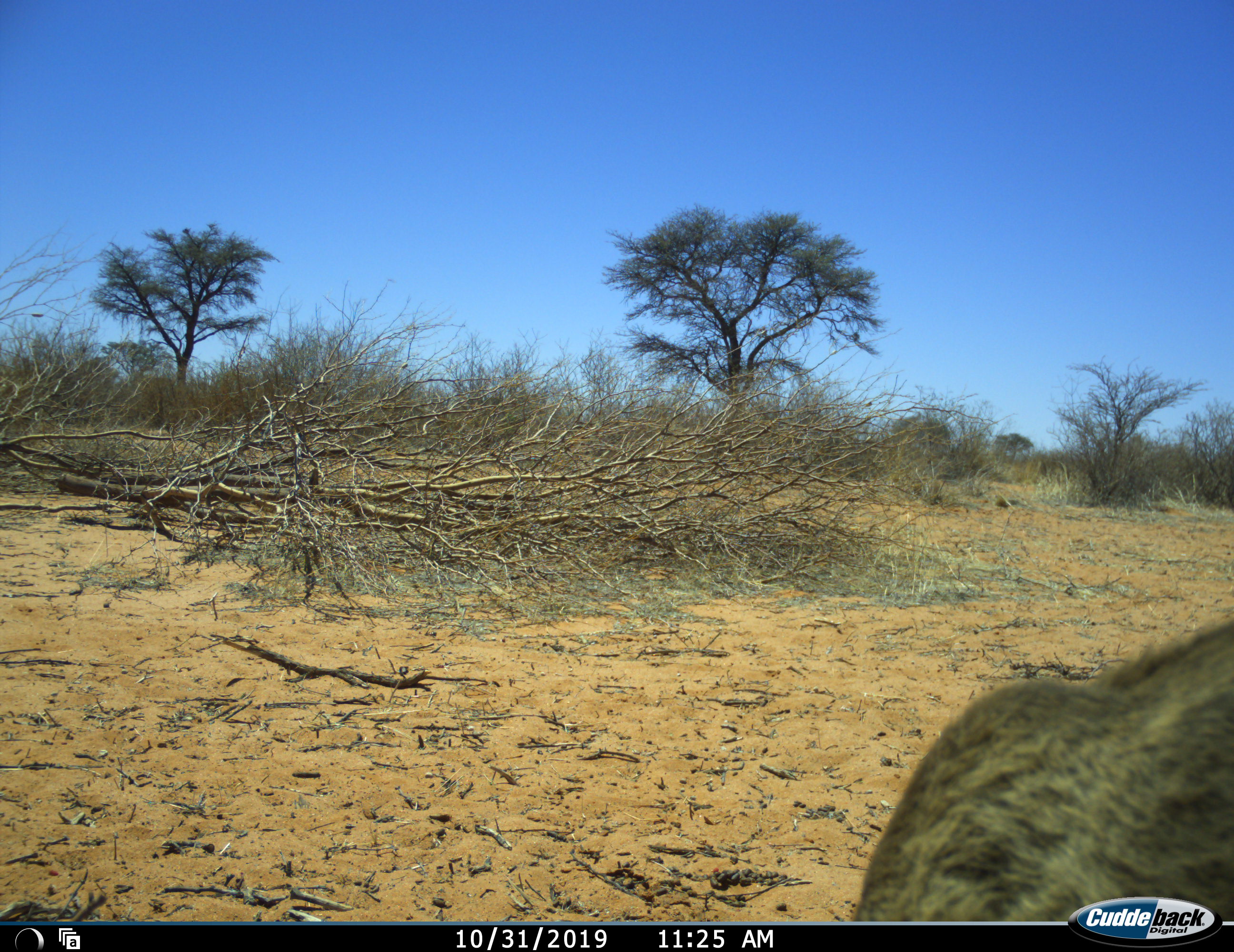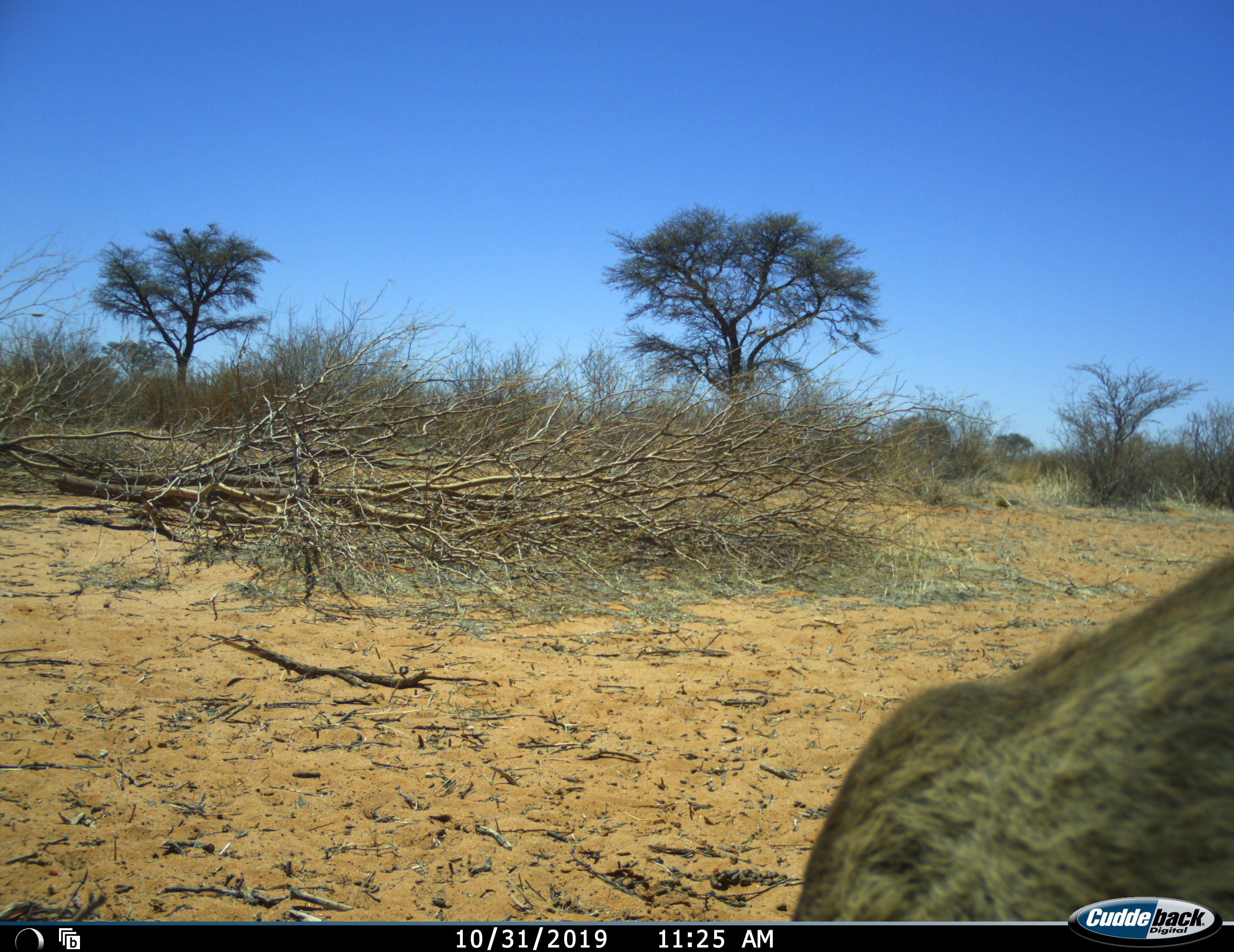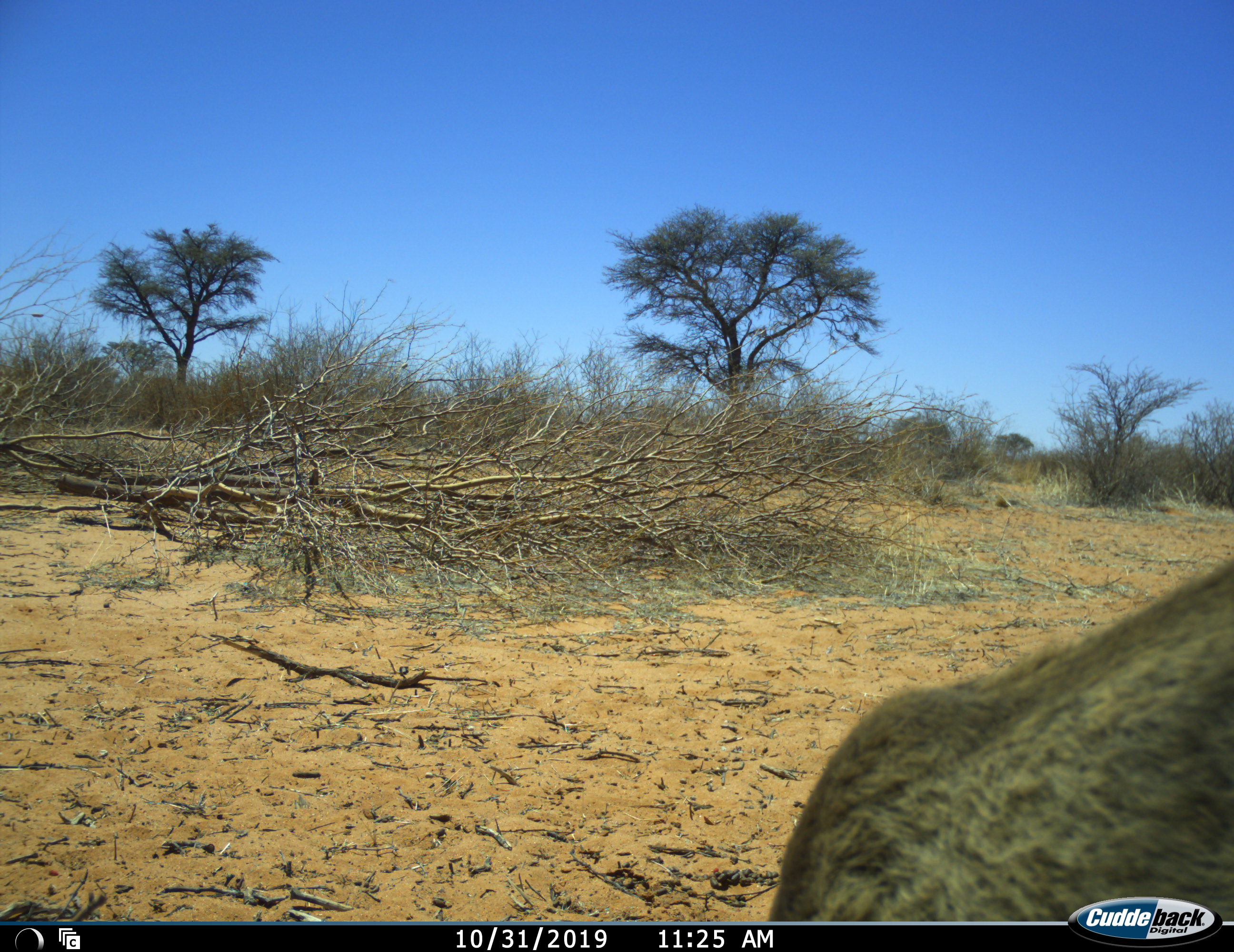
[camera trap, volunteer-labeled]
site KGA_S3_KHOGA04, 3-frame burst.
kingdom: Animalia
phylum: Chordata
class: Mammalia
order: Artiodactyla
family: Bovidae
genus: Sylvicapra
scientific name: Sylvicapra grimmia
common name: common duiker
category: duikercommongrey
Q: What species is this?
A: Duikercommongrey (common duiker) (Sylvicapra grimmia).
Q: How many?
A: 1.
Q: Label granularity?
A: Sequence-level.